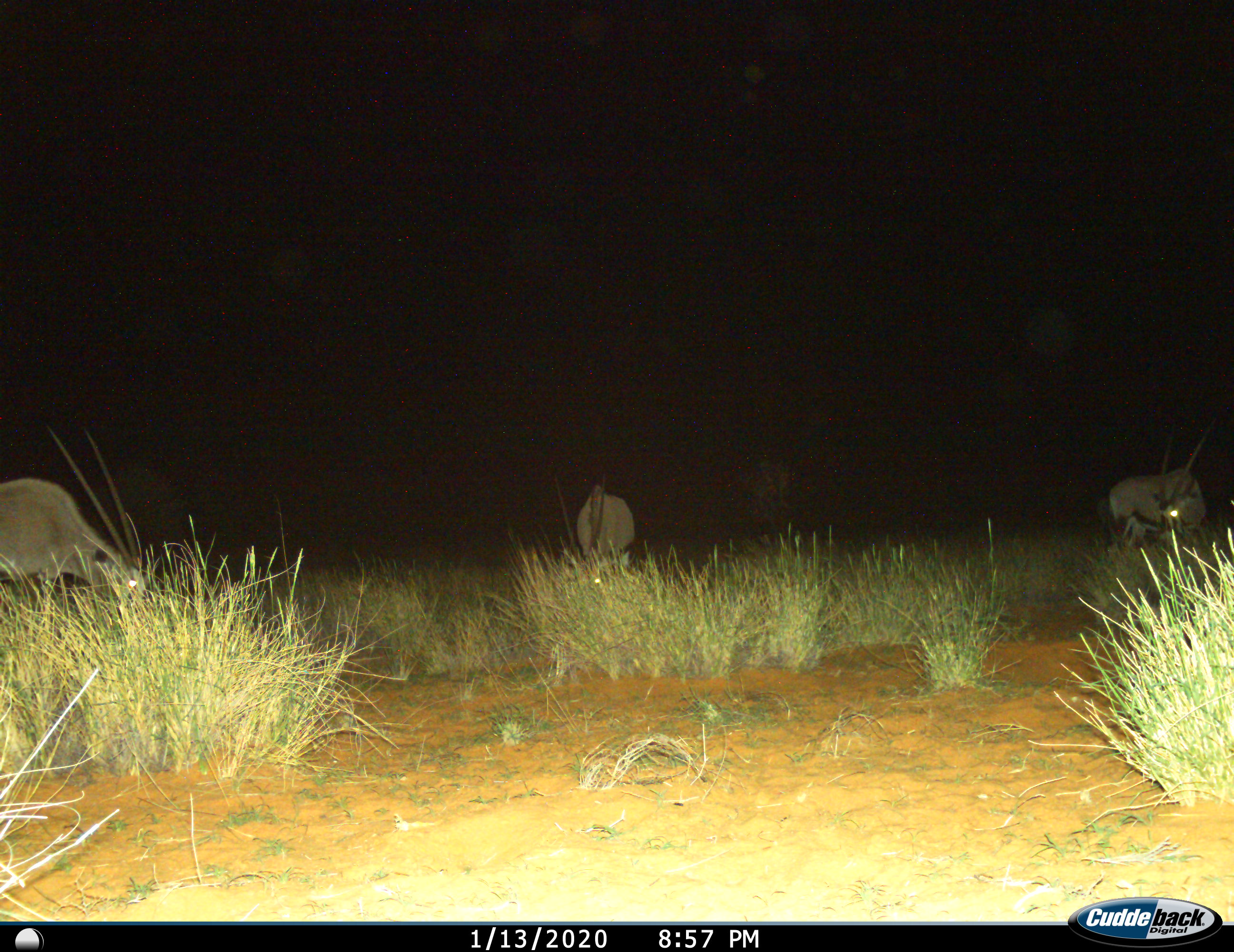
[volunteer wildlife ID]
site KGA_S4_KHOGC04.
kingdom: Animalia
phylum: Chordata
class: Mammalia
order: Artiodactyla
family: Bovidae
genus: Oryx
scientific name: Oryx gazella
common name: gemsbok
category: oryx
Oryx (gemsbok) (Oryx gazella), count 3. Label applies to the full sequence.